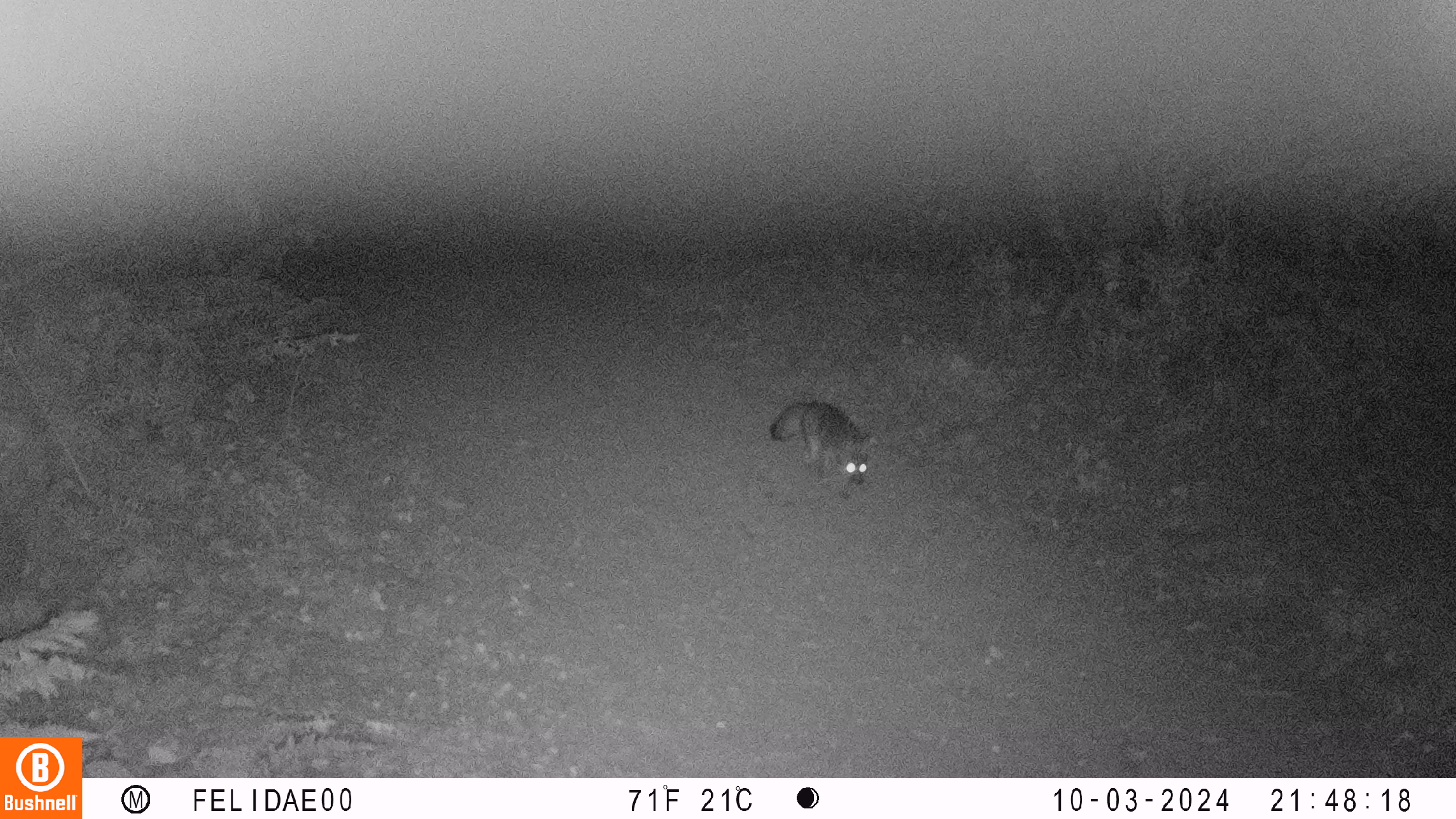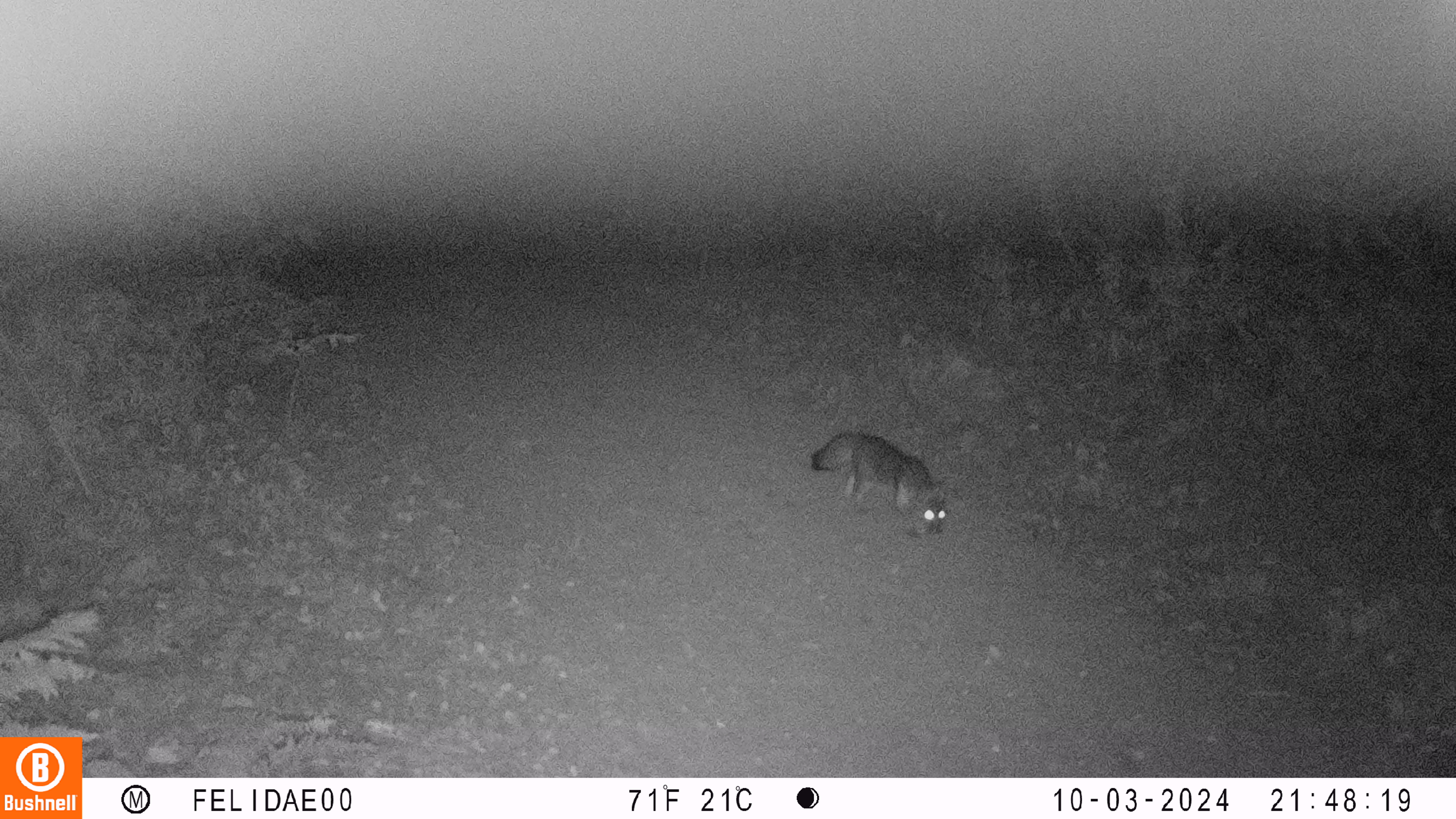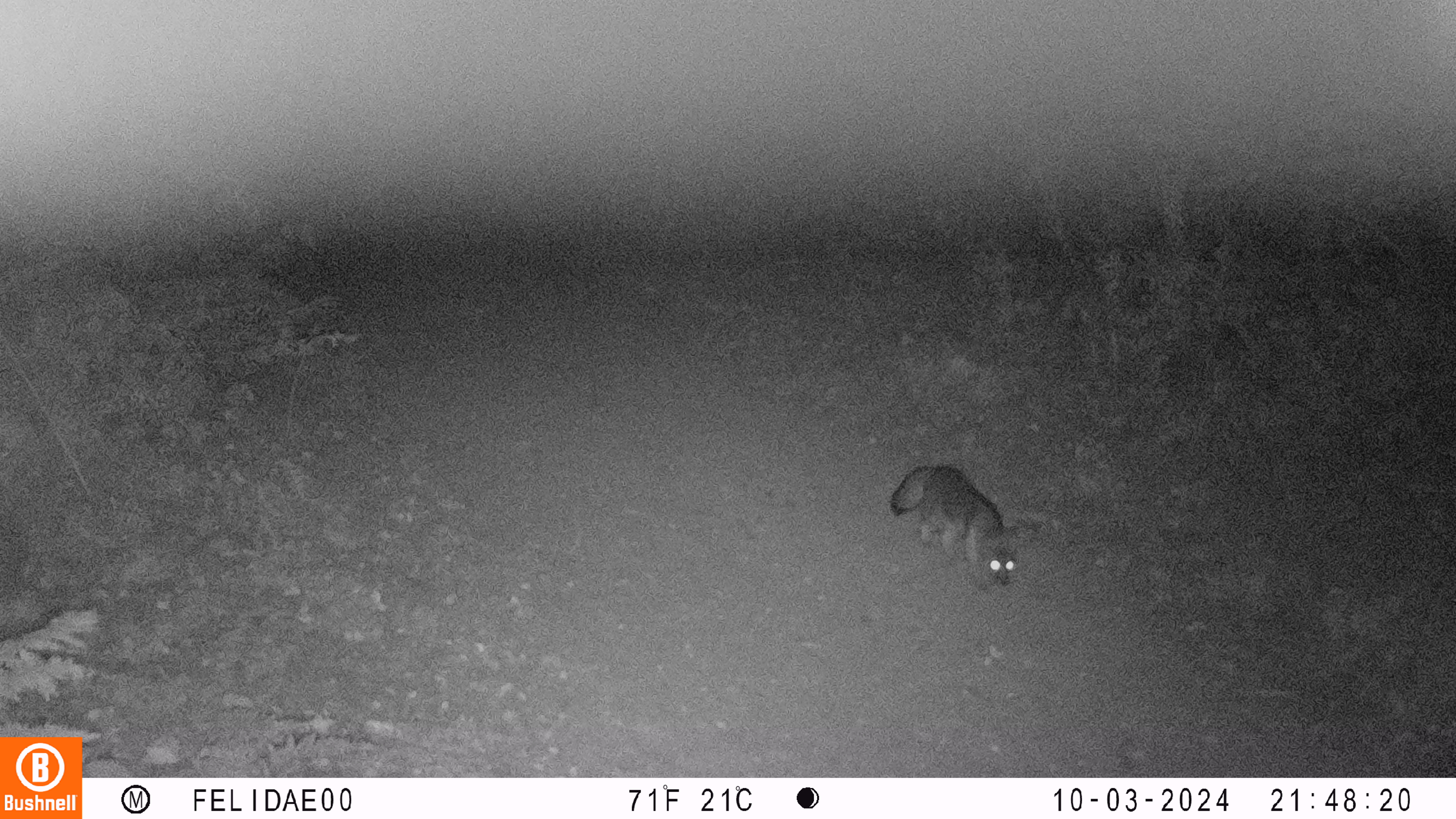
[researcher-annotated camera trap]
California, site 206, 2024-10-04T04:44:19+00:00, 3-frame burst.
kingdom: Animalia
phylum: Chordata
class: Mammalia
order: Carnivora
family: Canidae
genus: Urocyon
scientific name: Urocyon cinereoargenteus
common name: gray fox